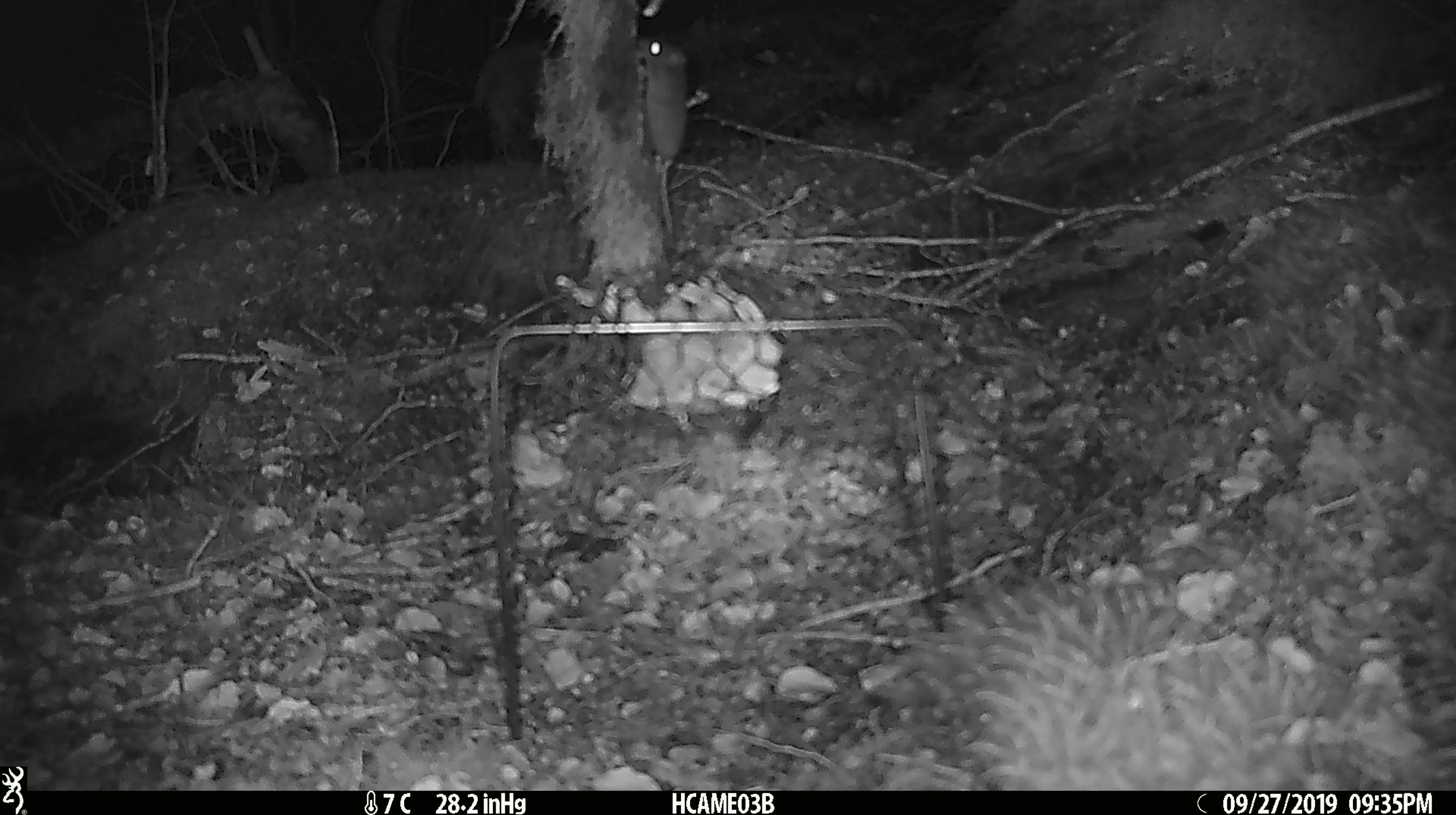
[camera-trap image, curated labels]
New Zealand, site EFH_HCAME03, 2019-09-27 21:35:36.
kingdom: Animalia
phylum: Chordata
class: Mammalia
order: Rodentia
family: Muridae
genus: Mus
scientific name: Mus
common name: mouse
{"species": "mouse (Mus)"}